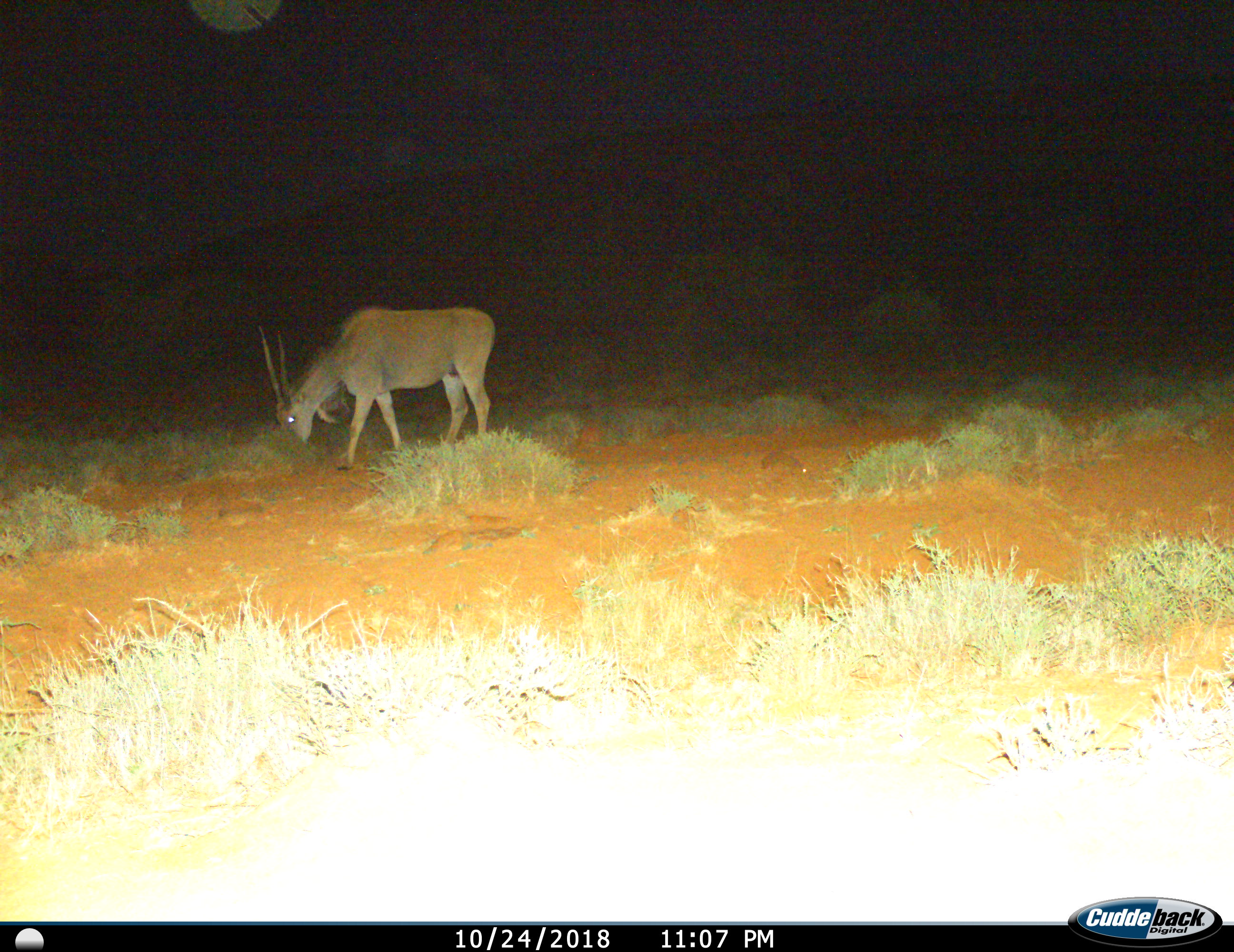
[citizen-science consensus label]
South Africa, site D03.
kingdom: Animalia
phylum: Chordata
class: Mammalia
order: Artiodactyla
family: Bovidae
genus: Tragelaphus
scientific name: Tragelaphus oryx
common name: eland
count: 1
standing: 11%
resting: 0%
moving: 0%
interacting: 0%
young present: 0%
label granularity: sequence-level